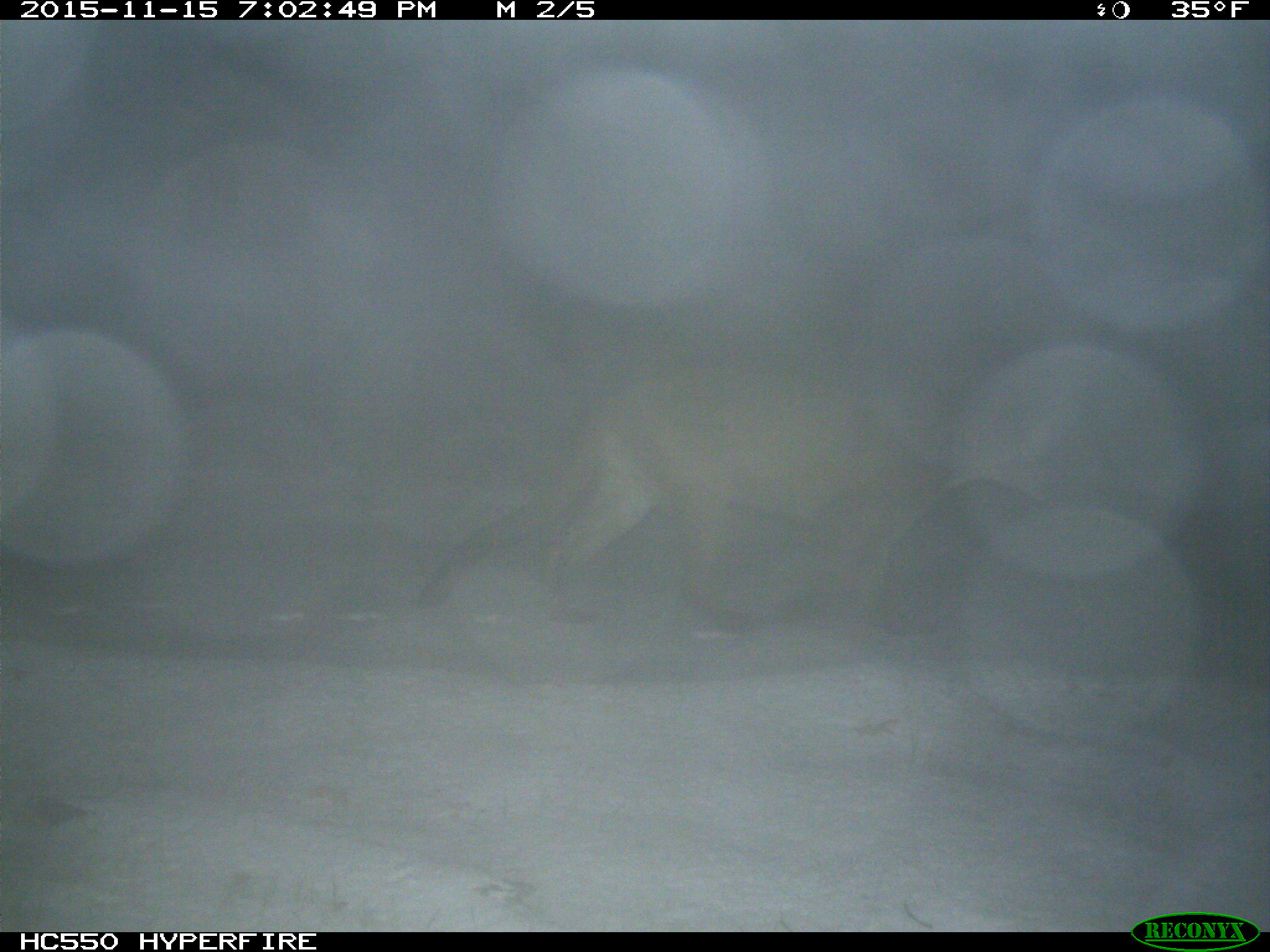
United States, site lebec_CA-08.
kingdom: Animalia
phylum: Chordata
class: Mammalia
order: Carnivora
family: Felidae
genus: Puma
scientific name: Puma concolor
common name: mountain lion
Puma concolor (mountain lion).